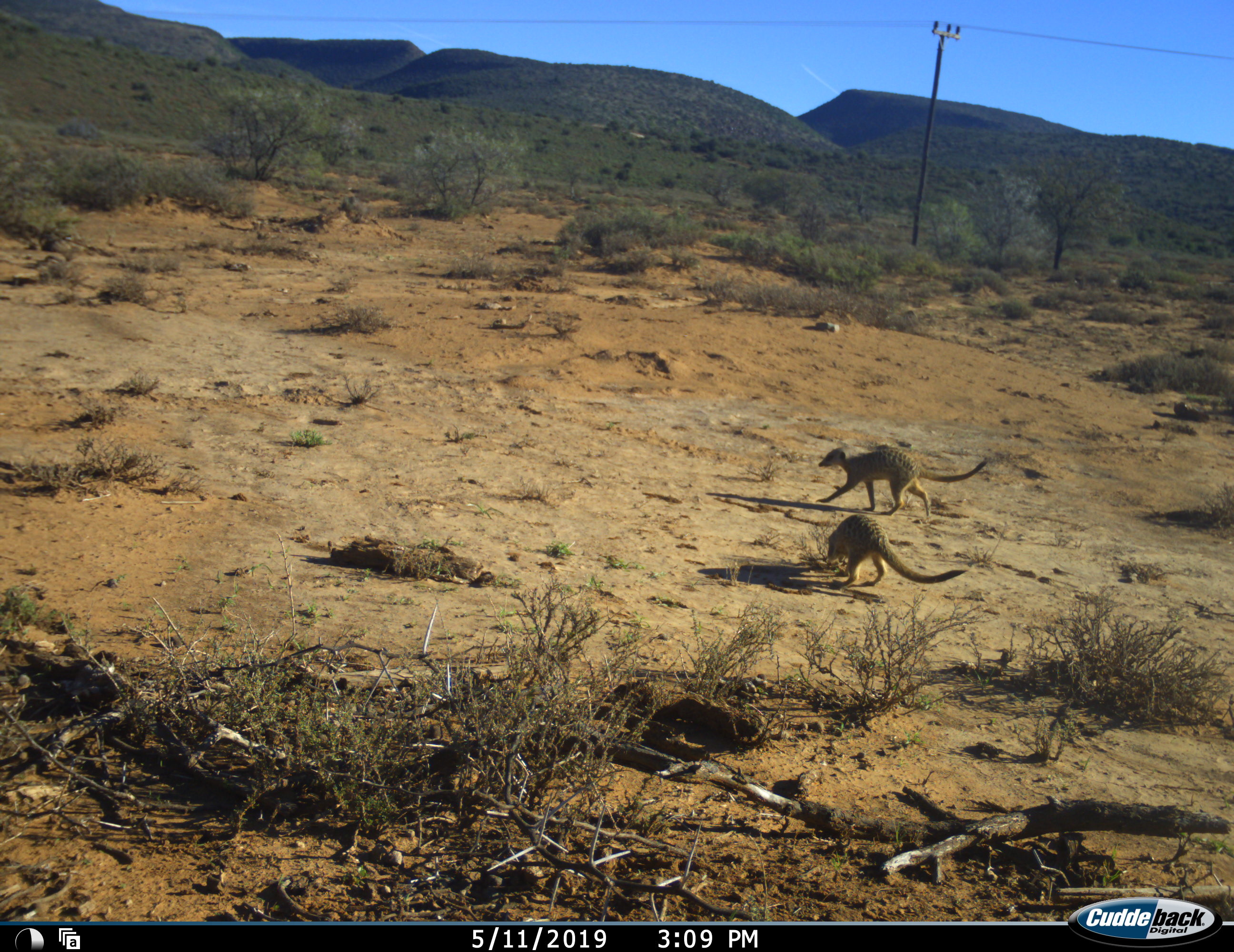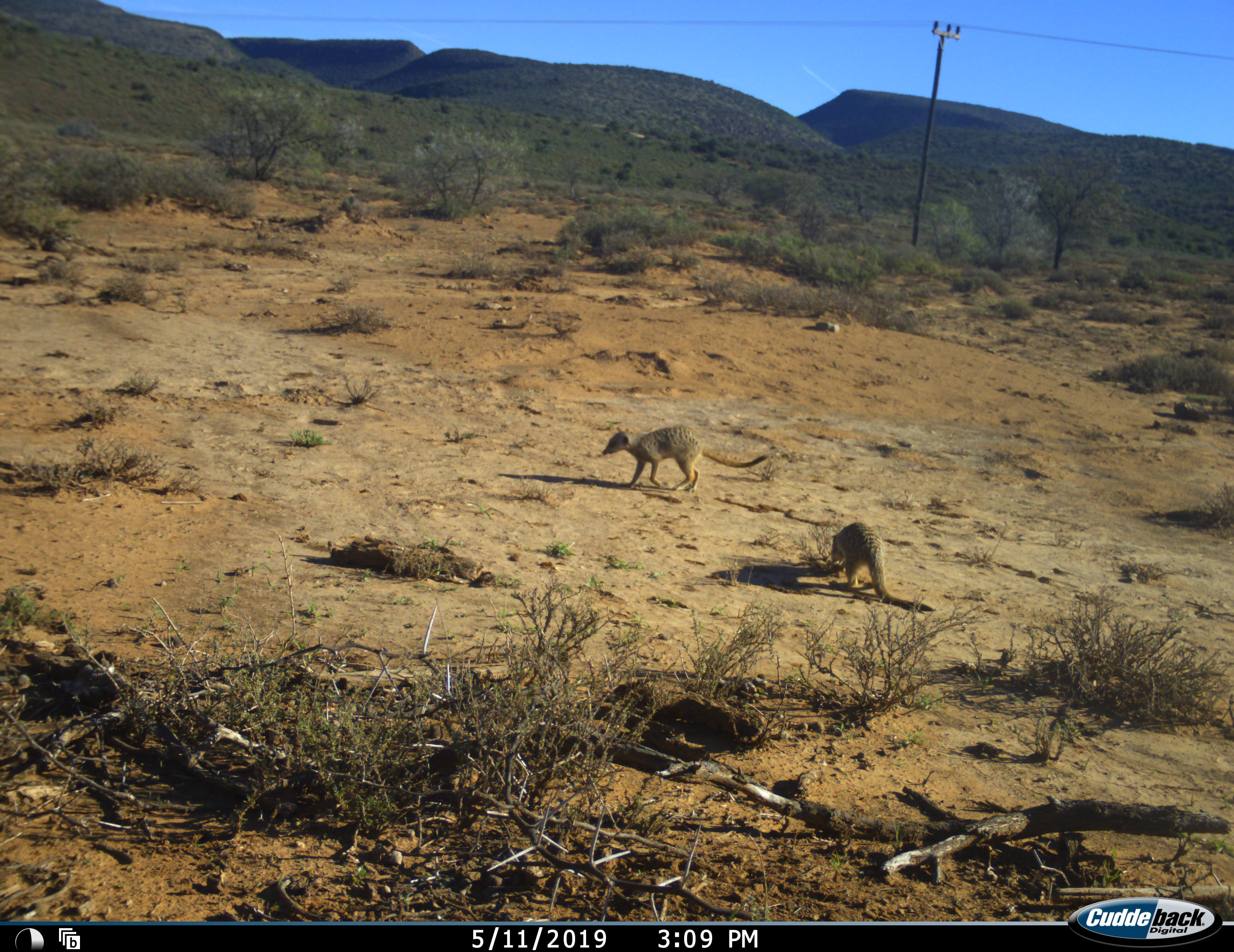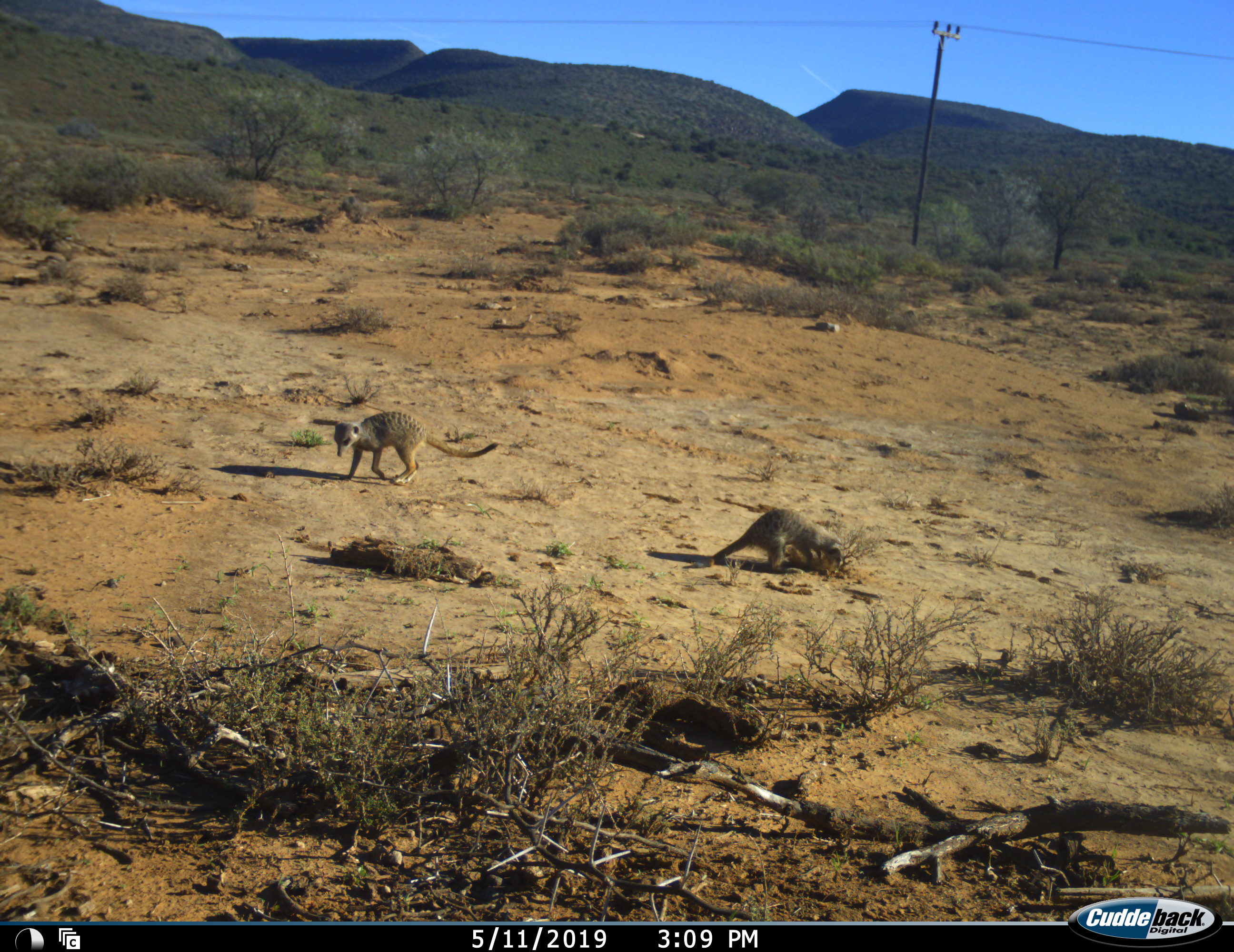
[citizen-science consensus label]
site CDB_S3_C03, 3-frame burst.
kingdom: Animalia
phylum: Chordata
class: Mammalia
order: Carnivora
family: Herpestidae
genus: Suricata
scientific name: Suricata suricatta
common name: meerkat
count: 2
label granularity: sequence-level